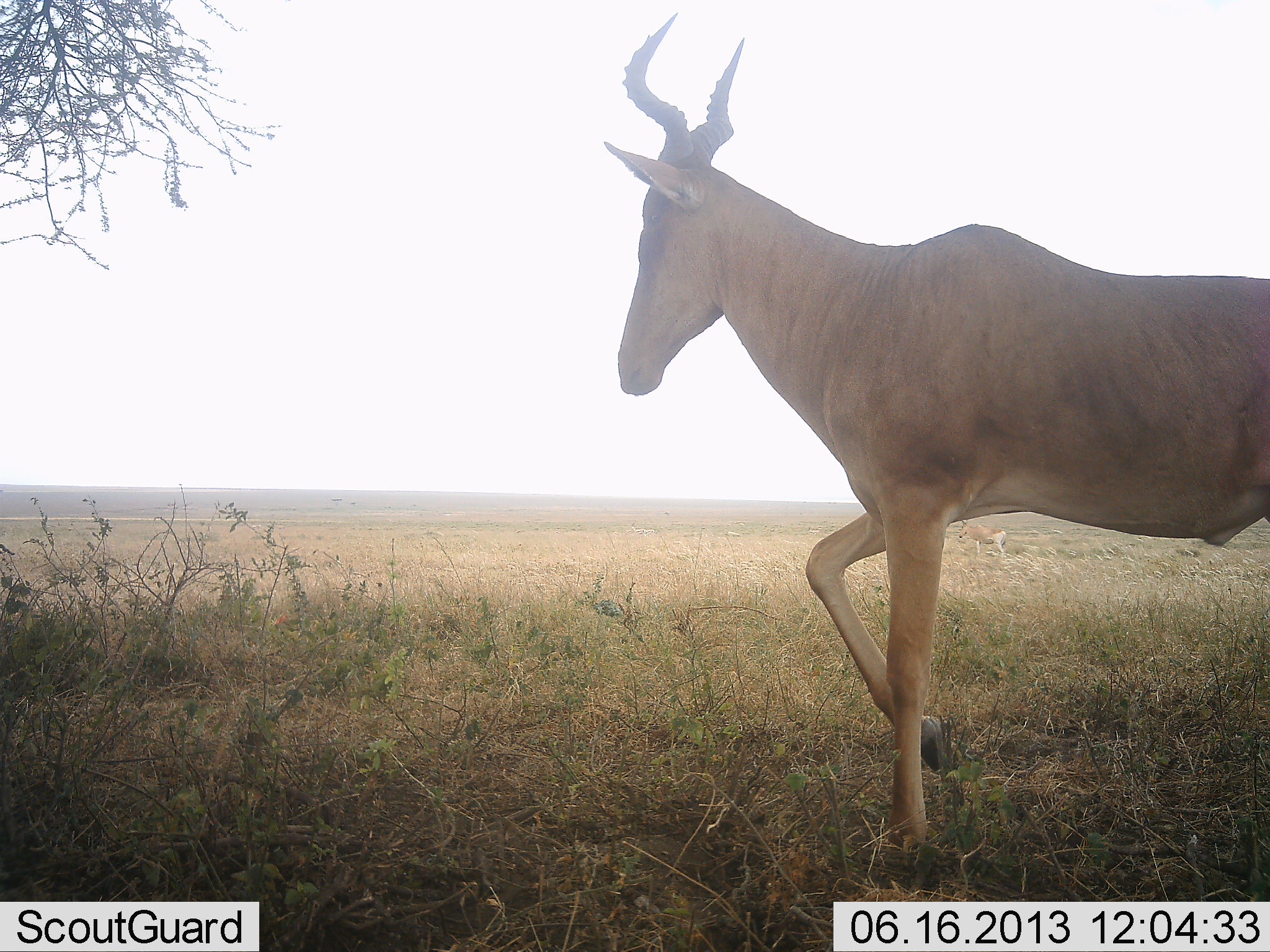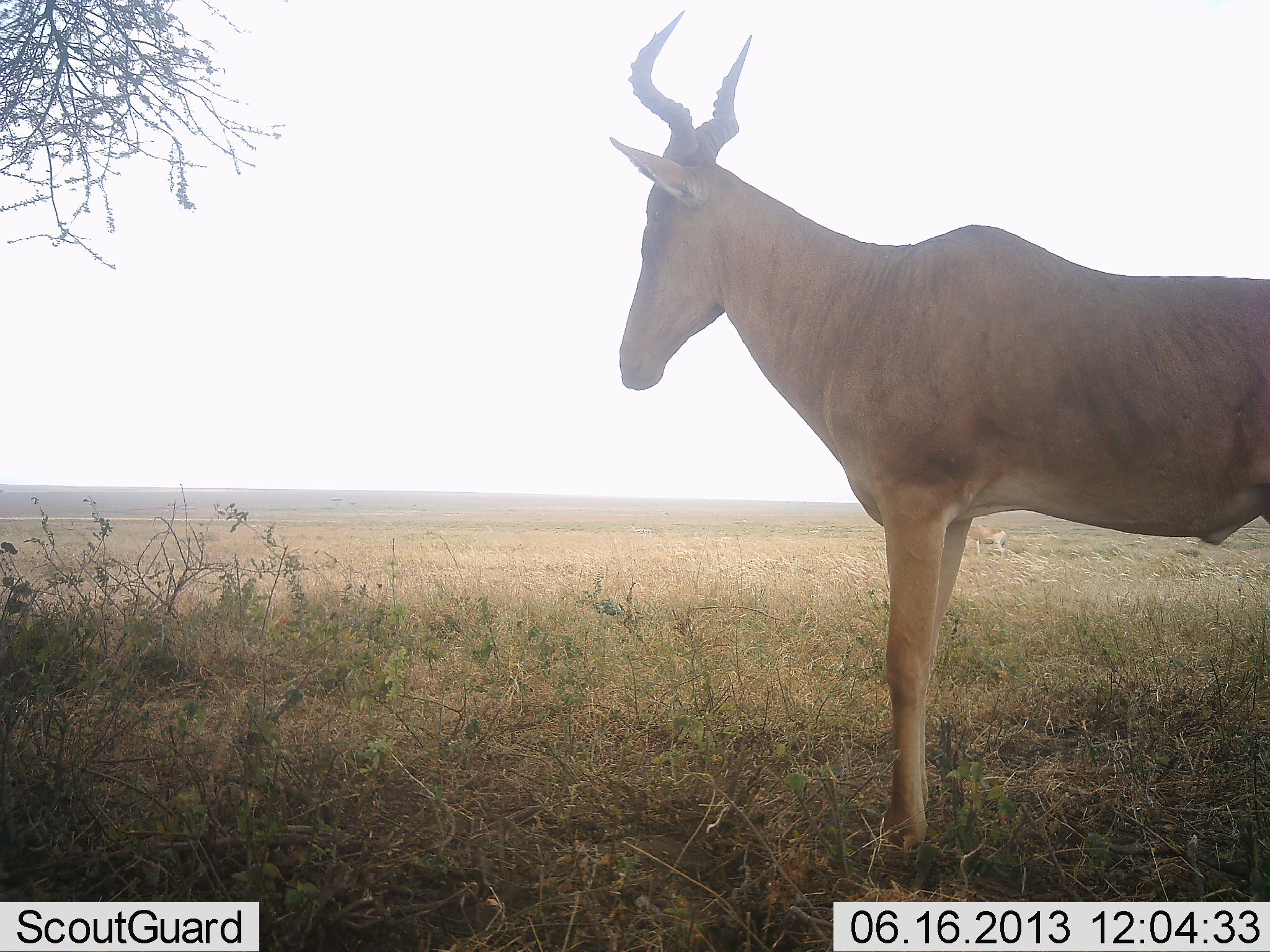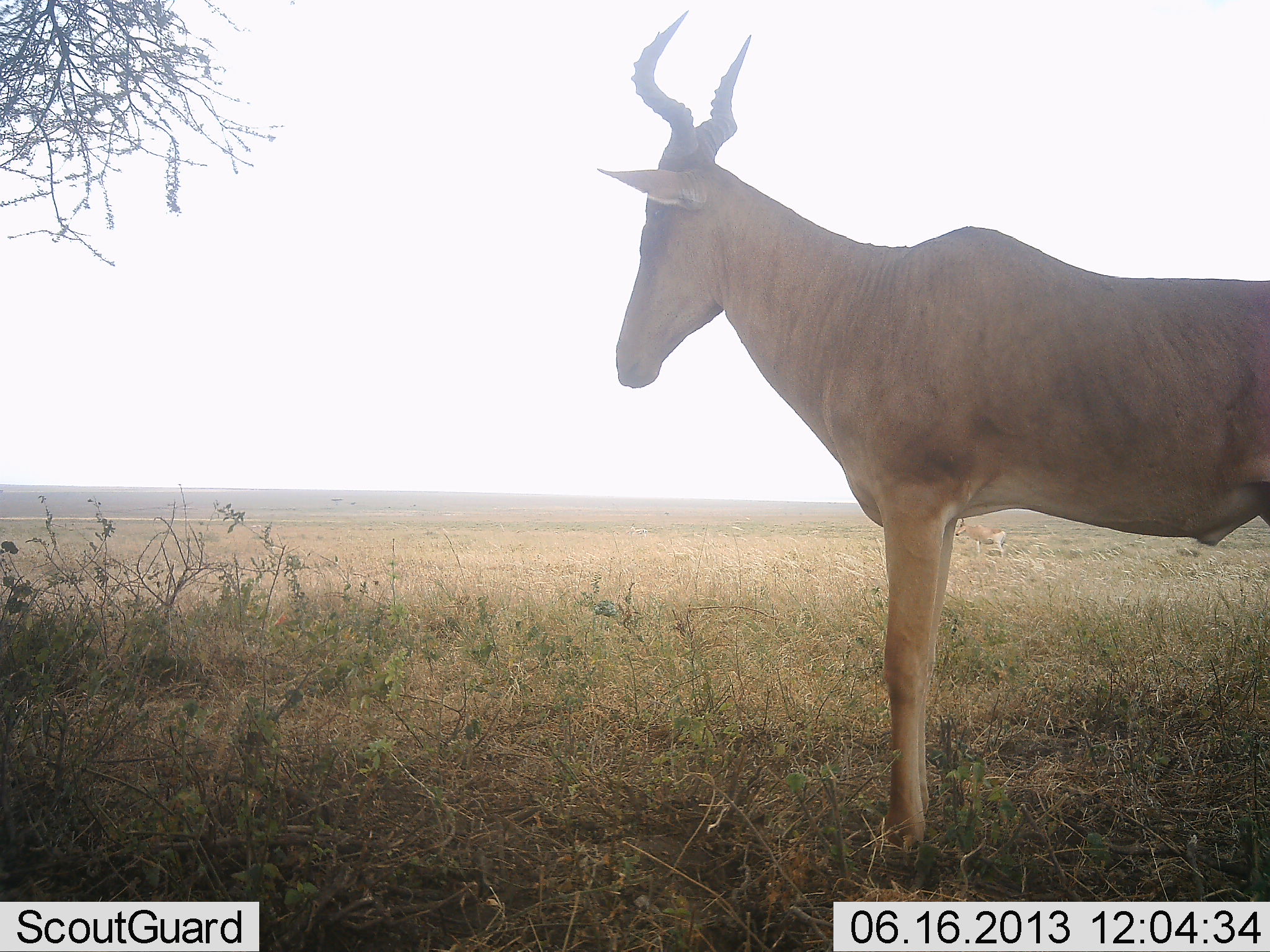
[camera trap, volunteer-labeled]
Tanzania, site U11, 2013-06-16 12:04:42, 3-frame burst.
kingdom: Animalia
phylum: Chordata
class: Mammalia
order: Artiodactyla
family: Bovidae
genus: Alcelaphus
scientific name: Alcelaphus buselaphus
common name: hartebeest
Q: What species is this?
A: Hartebeest (Alcelaphus buselaphus).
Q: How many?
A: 1.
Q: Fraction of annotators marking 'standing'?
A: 90%.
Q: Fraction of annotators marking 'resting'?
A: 5%.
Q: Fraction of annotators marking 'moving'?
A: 5%.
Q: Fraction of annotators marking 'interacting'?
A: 0%.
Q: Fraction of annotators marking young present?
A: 0%.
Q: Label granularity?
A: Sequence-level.